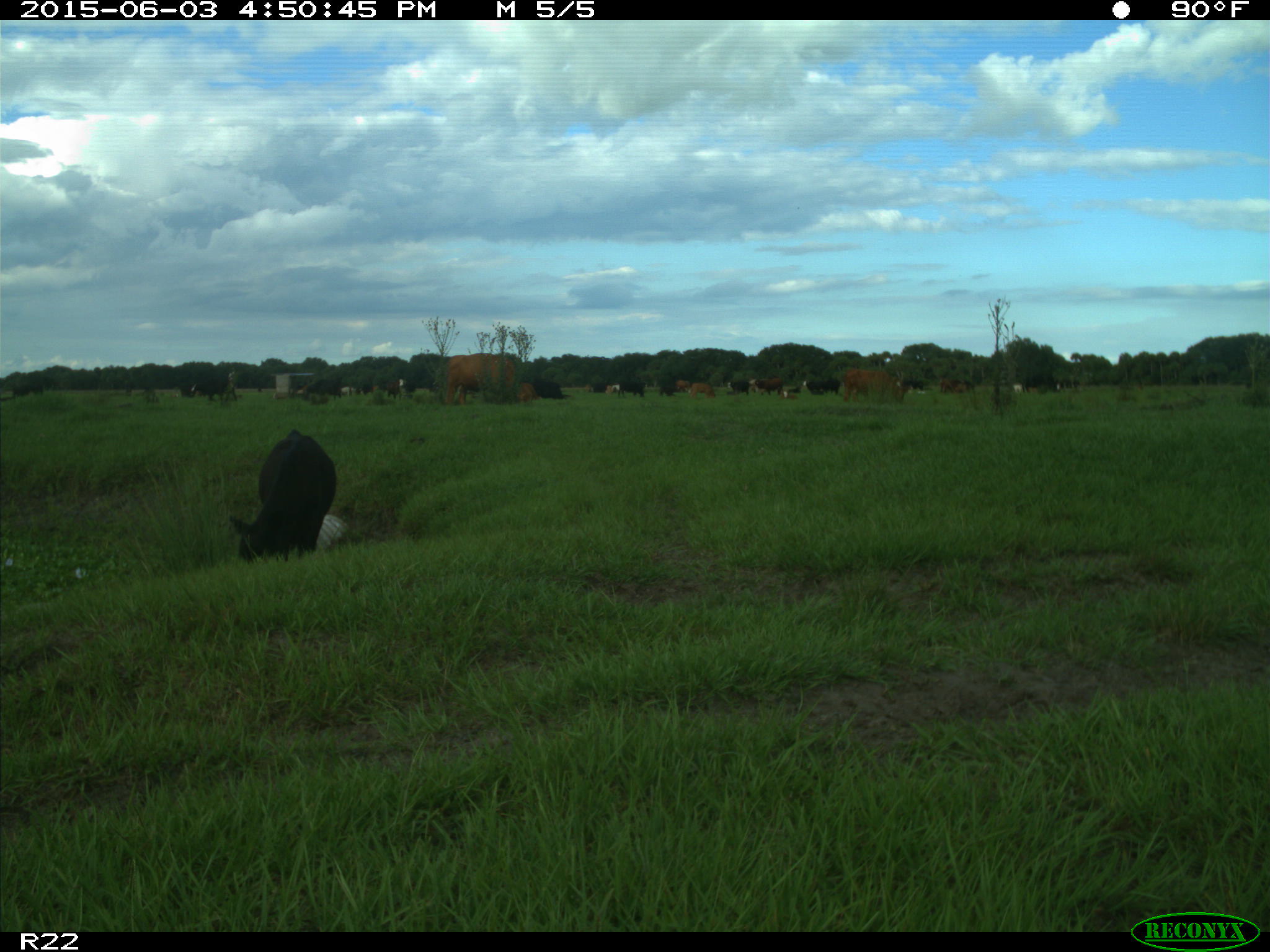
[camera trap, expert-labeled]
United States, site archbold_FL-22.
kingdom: Animalia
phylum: Chordata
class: Mammalia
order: Artiodactyla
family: Bovidae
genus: Bos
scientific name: Bos taurus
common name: domestic cow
Bos taurus (domestic cow).